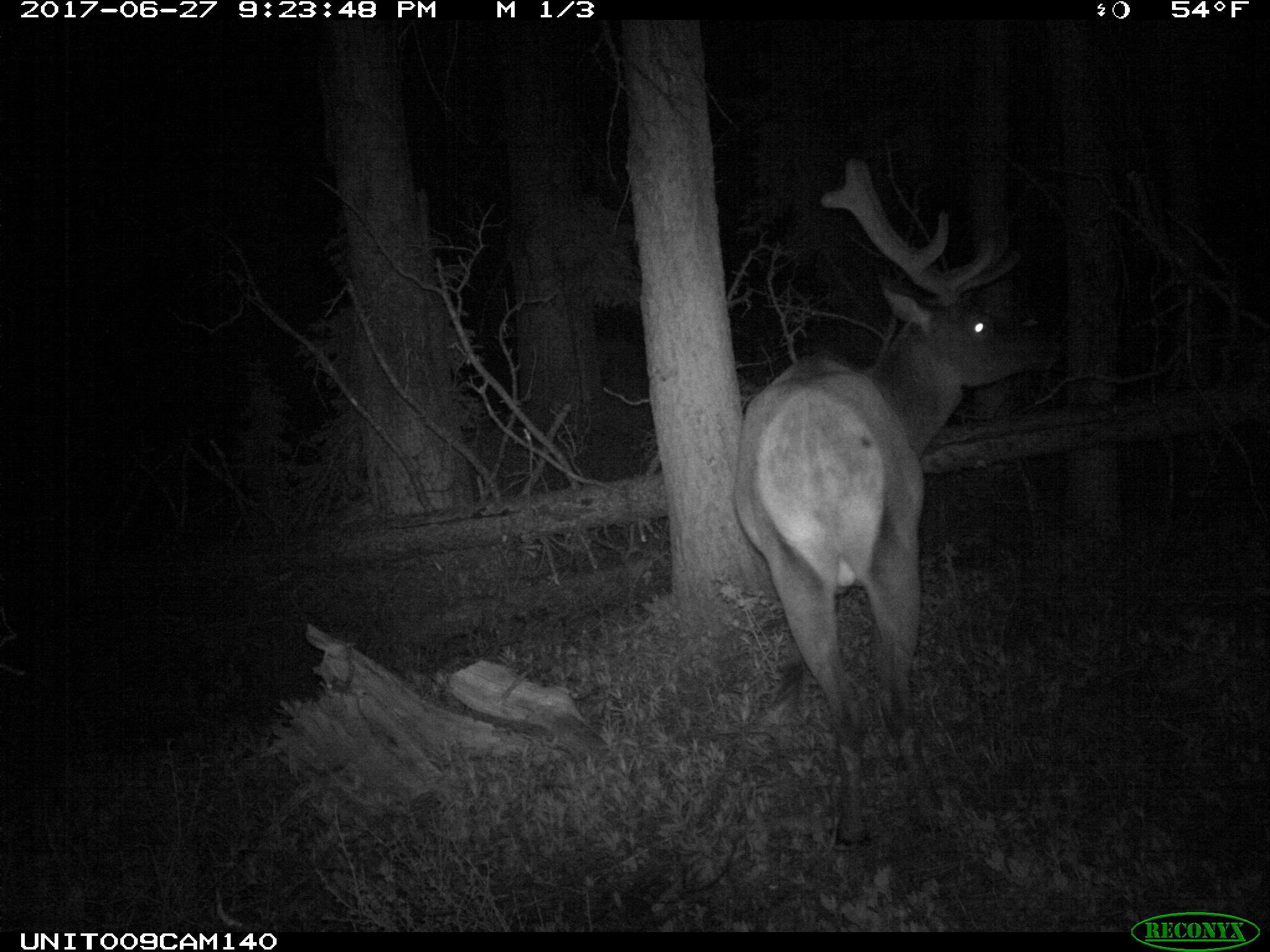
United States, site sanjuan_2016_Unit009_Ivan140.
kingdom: Animalia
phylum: Chordata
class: Mammalia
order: Artiodactyla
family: Cervidae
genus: Cervus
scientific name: Cervus elaphus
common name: red deer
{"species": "Cervus elaphus (red deer)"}